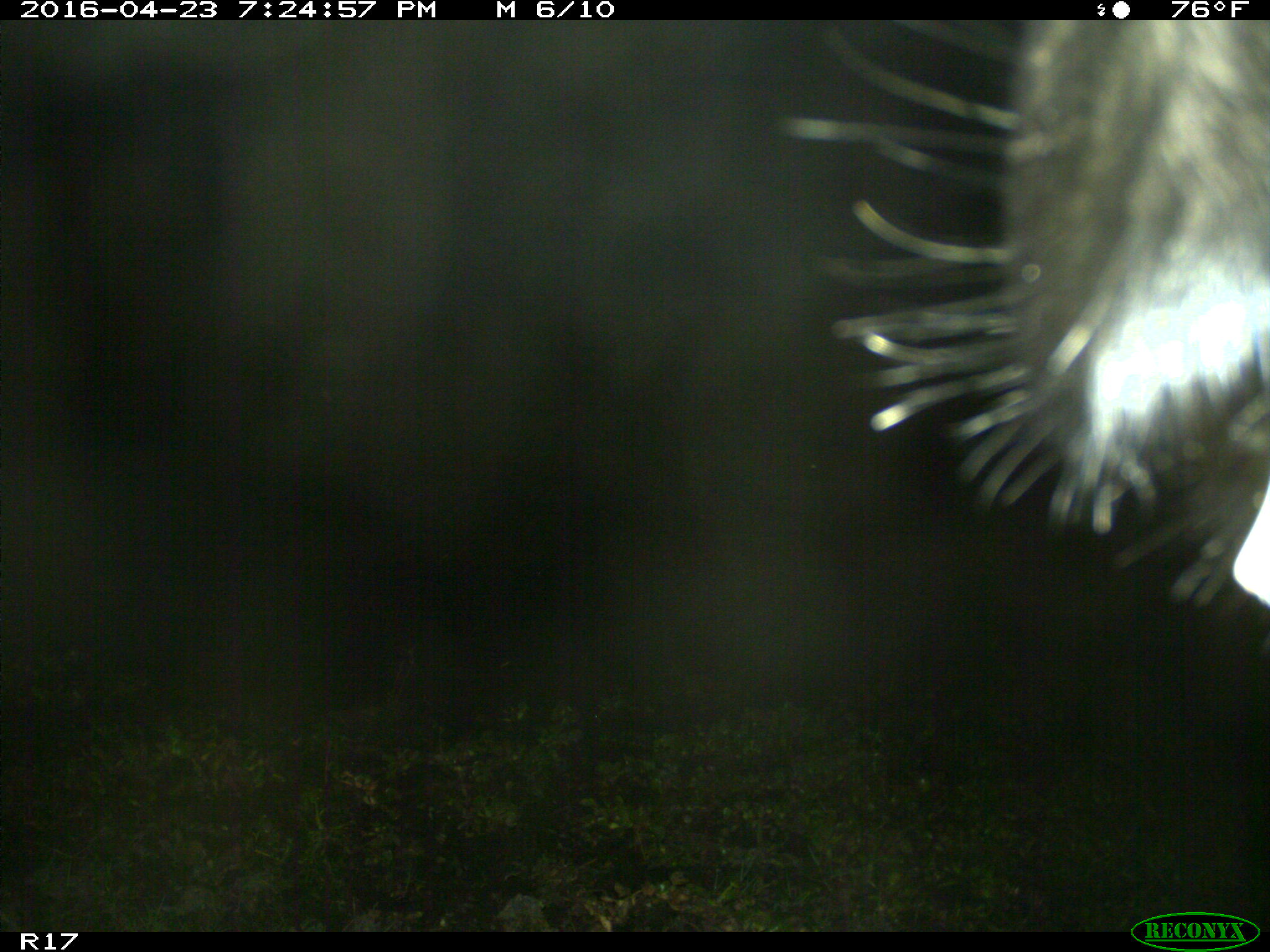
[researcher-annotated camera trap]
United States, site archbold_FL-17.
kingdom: Animalia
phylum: Chordata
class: Mammalia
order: Artiodactyla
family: Bovidae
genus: Bos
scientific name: Bos taurus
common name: domestic cow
Bos taurus (domestic cow).